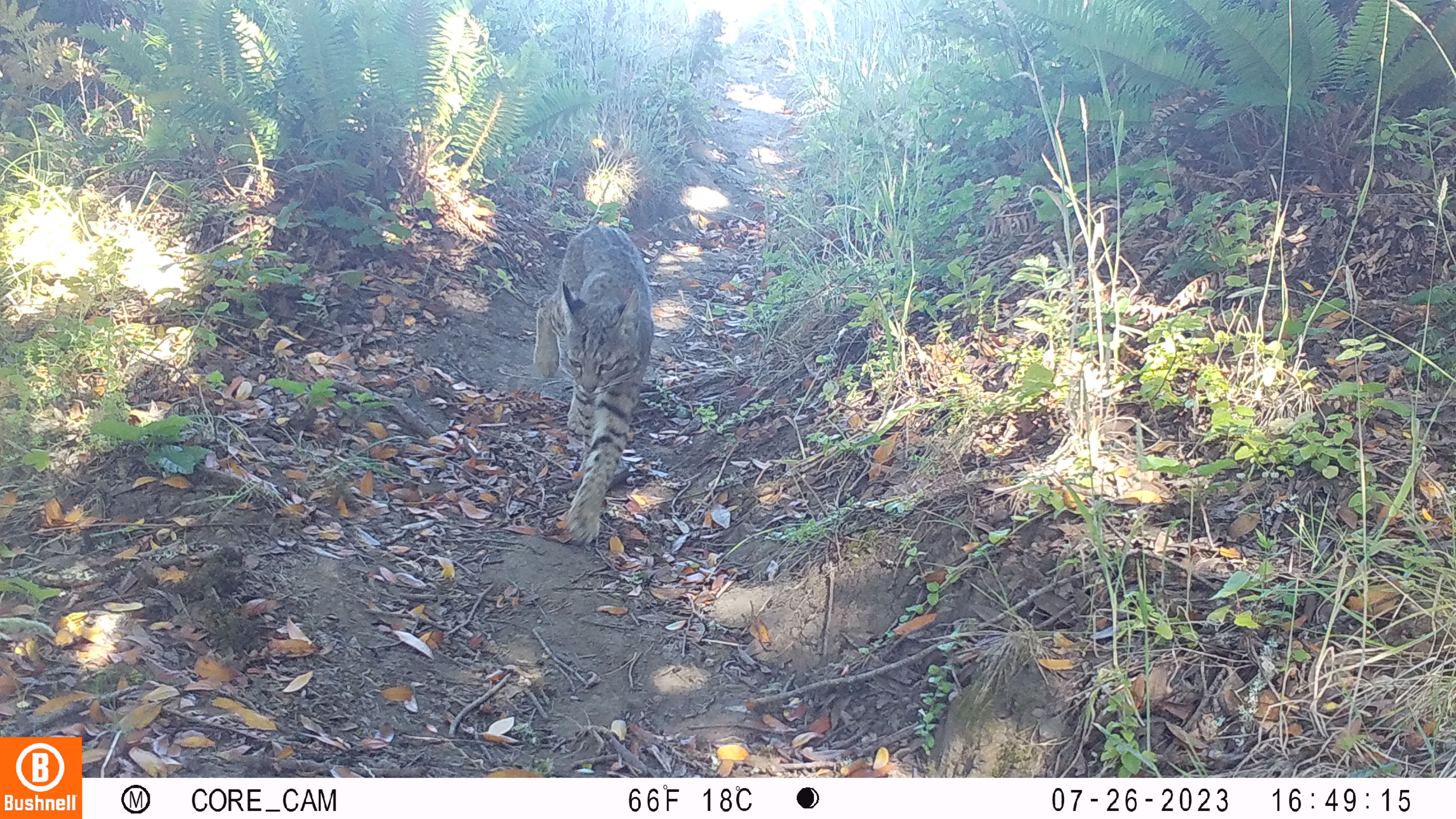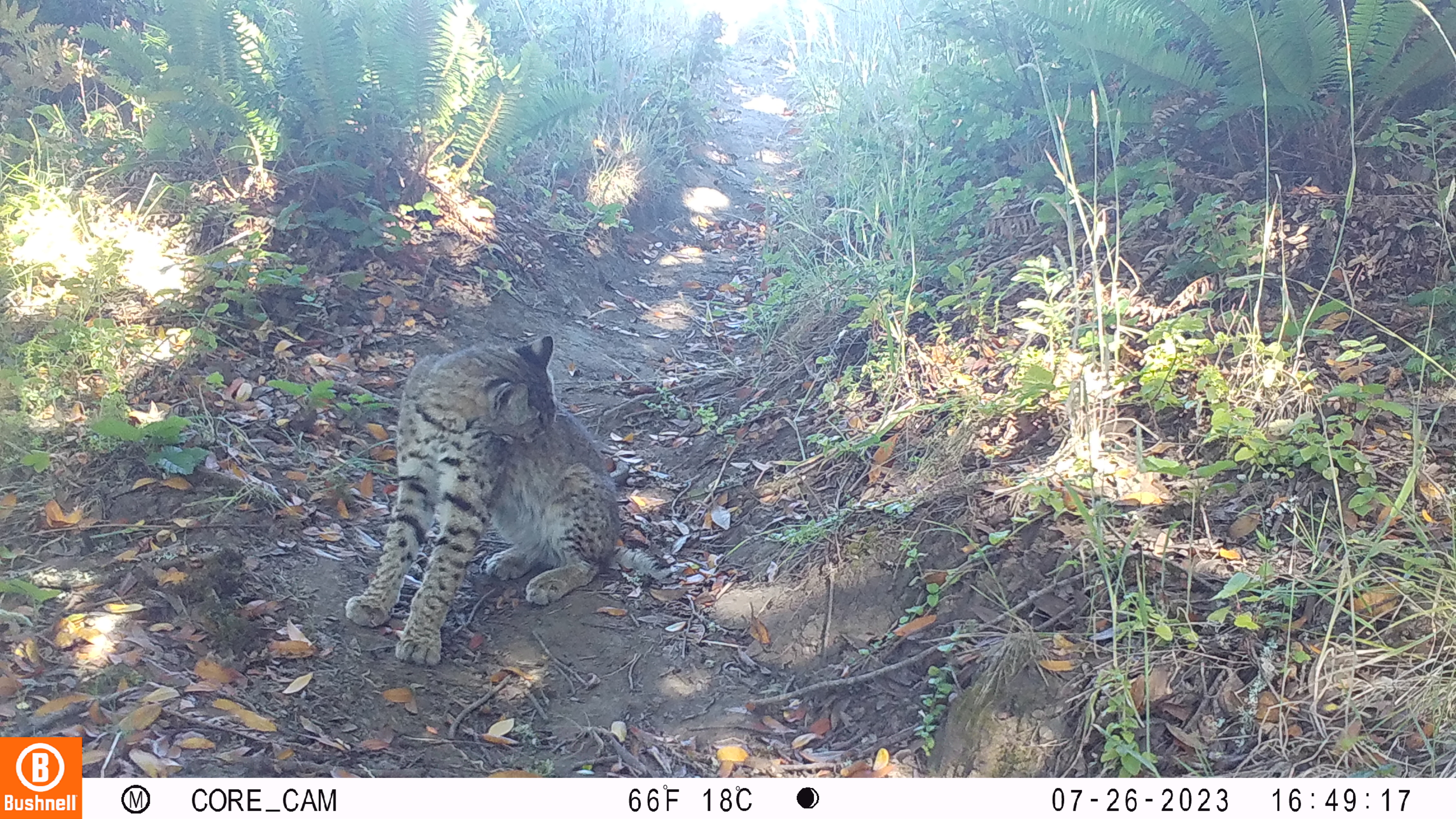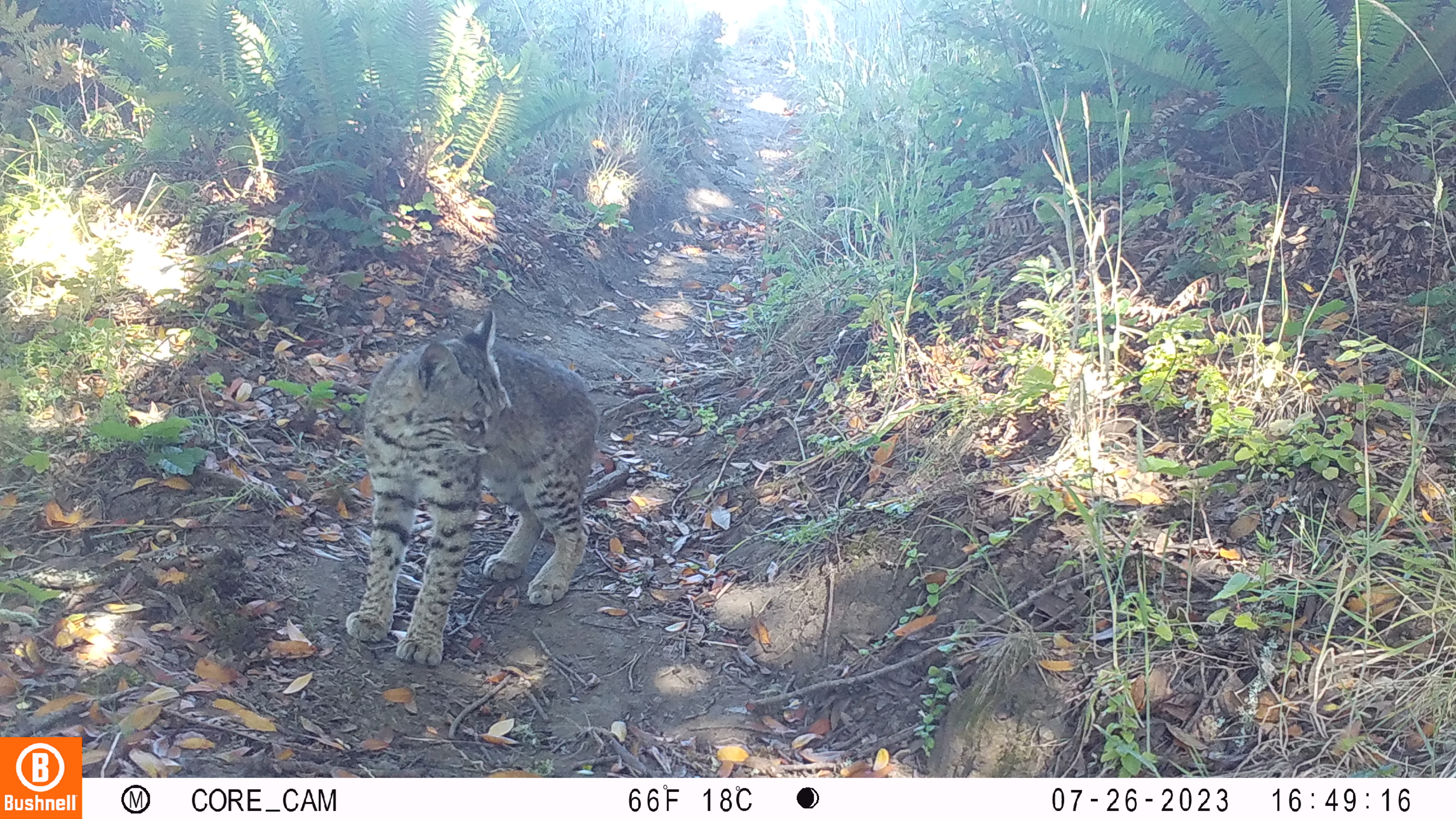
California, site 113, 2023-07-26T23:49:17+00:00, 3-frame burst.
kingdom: Animalia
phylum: Chordata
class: Mammalia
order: Carnivora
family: Felidae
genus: Lynx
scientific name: Lynx rufus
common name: bobcat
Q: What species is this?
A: Bobcat (Lynx rufus).